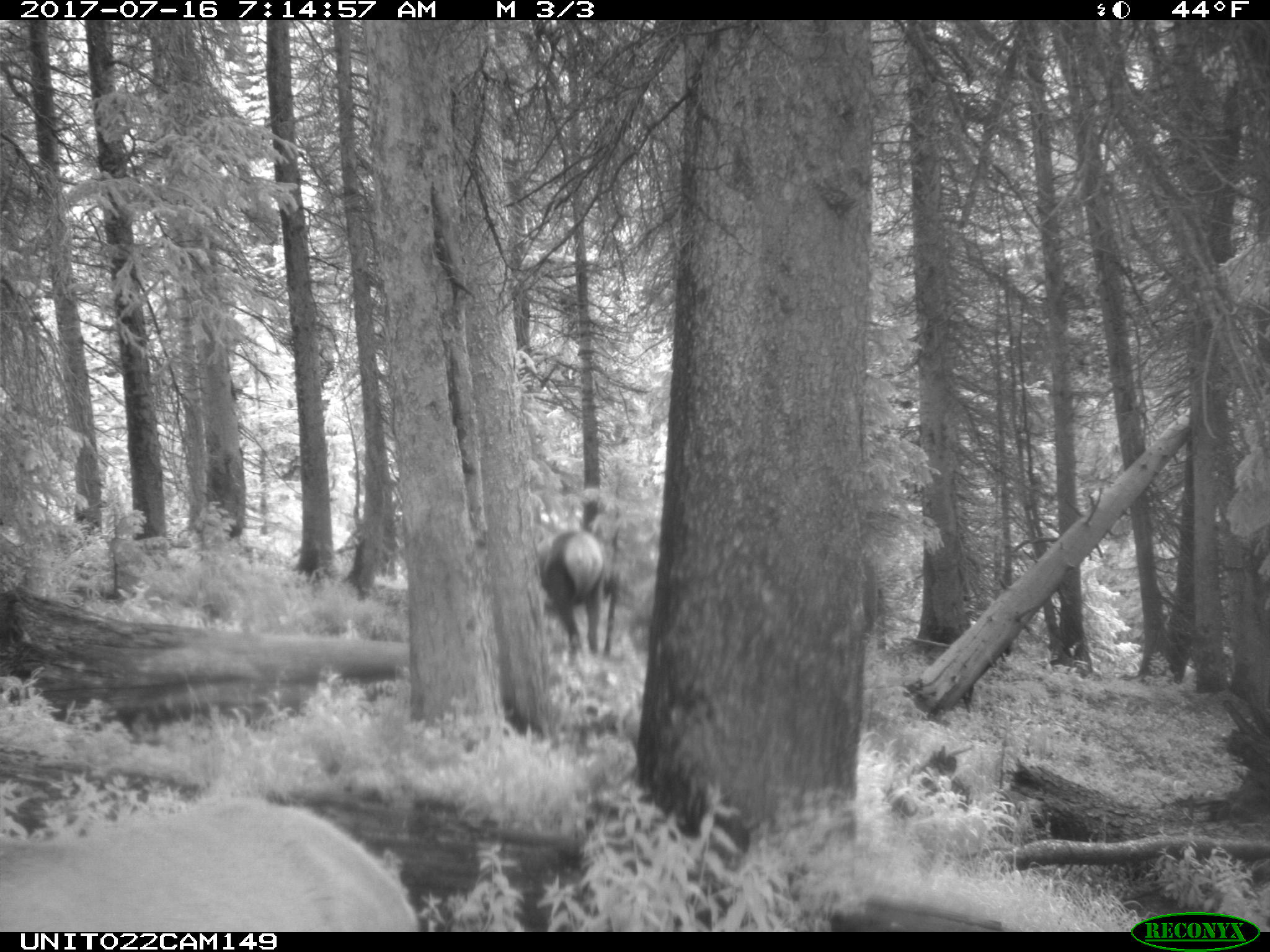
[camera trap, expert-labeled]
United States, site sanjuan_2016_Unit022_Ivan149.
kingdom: Animalia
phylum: Chordata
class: Mammalia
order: Artiodactyla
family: Cervidae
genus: Cervus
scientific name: Cervus elaphus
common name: red deer